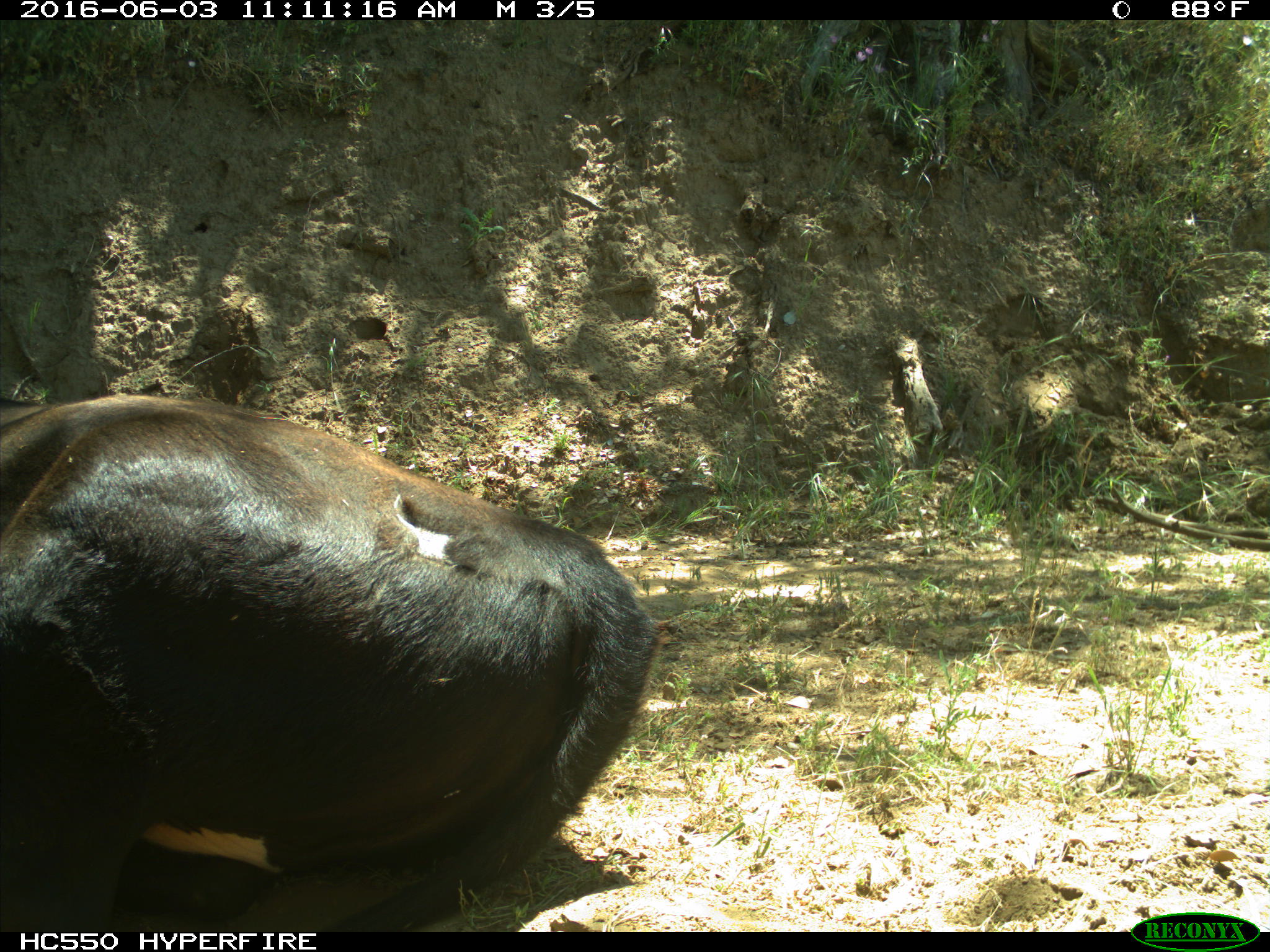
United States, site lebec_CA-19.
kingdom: Animalia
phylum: Chordata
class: Mammalia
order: Artiodactyla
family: Bovidae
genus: Bos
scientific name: Bos taurus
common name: domestic cow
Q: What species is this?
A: Bos taurus (domestic cow).